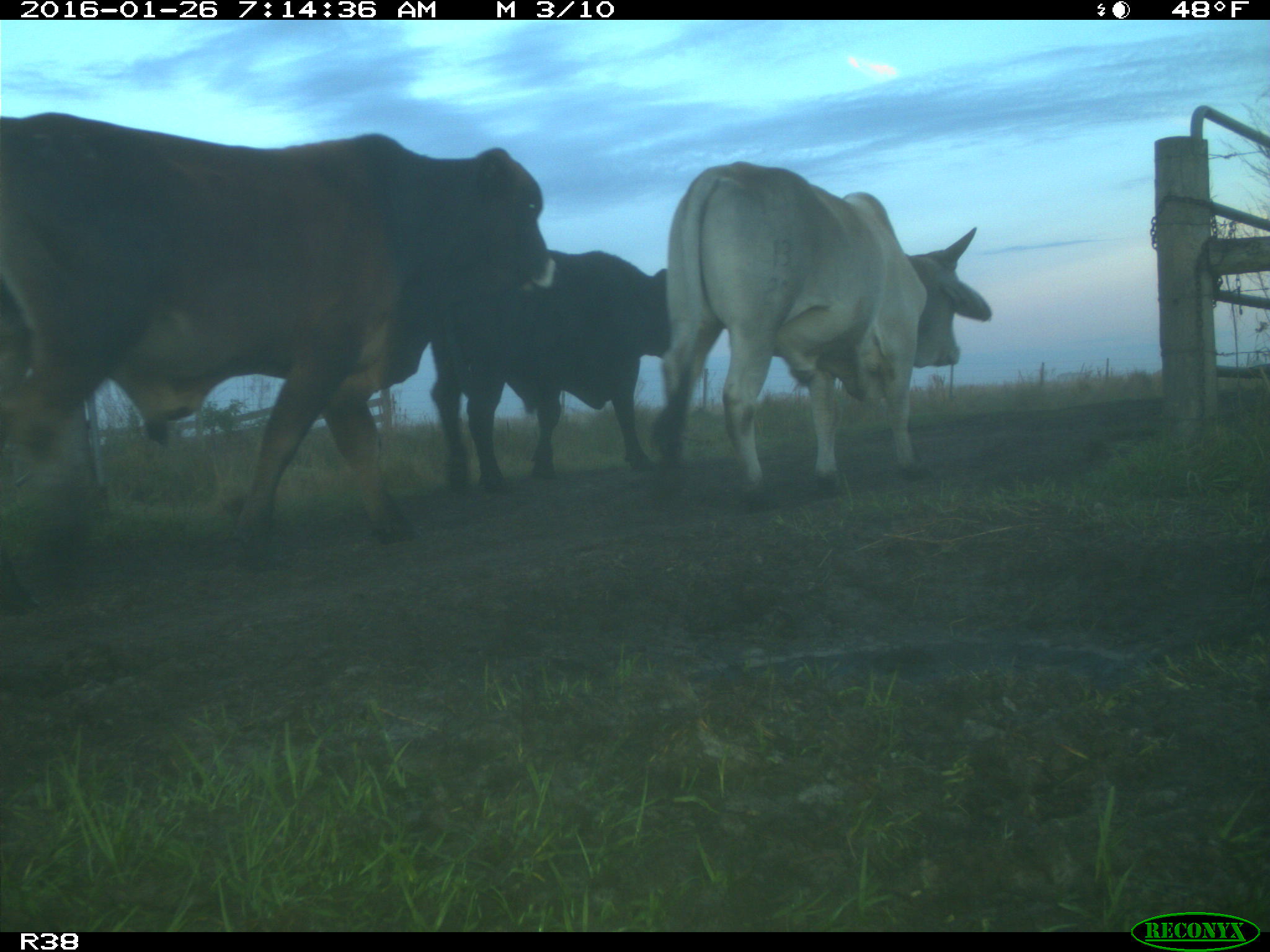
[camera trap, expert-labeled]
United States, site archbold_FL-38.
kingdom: Animalia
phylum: Chordata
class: Mammalia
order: Artiodactyla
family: Bovidae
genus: Bos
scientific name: Bos taurus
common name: domestic cow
Bos taurus (domestic cow).